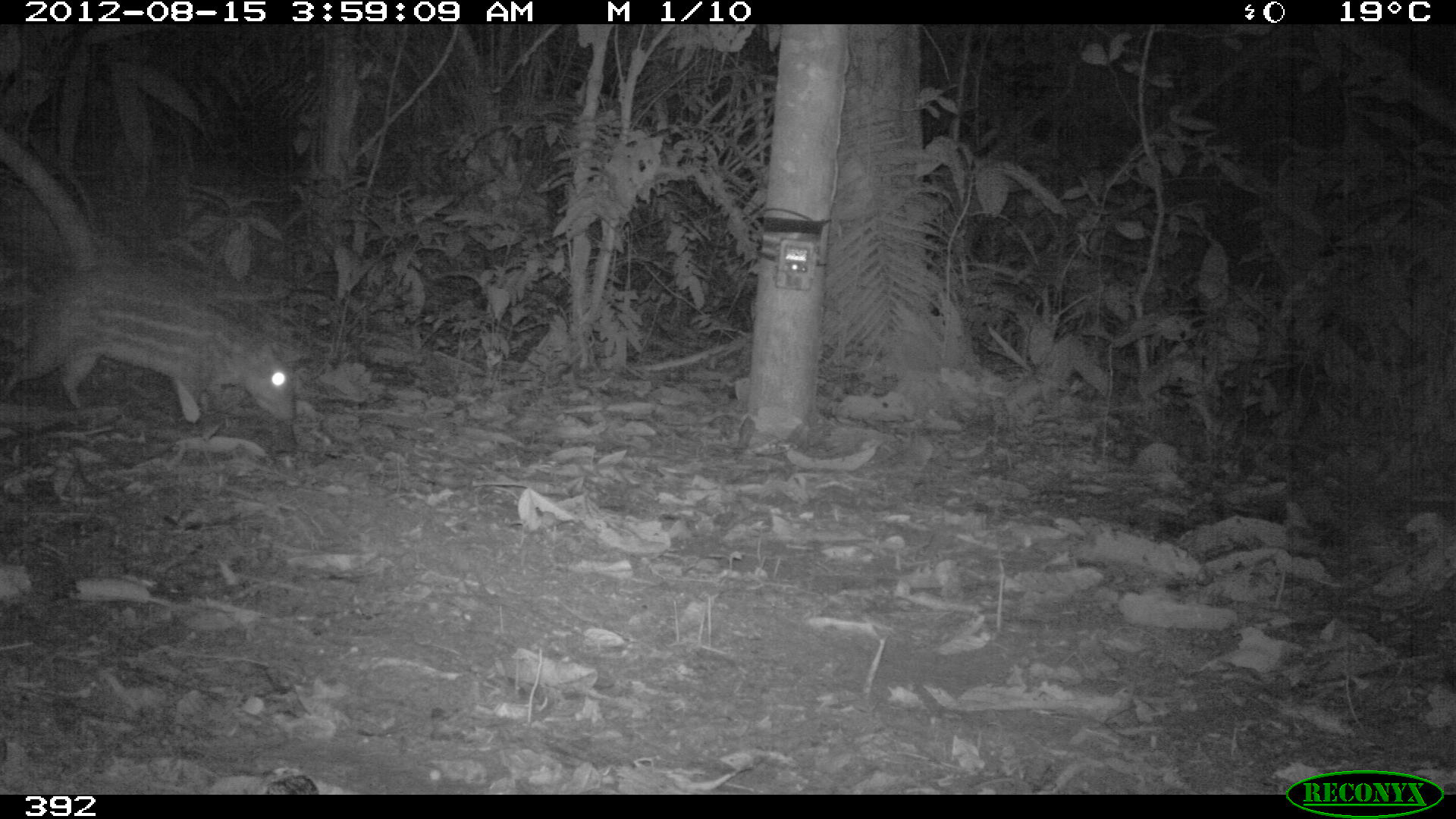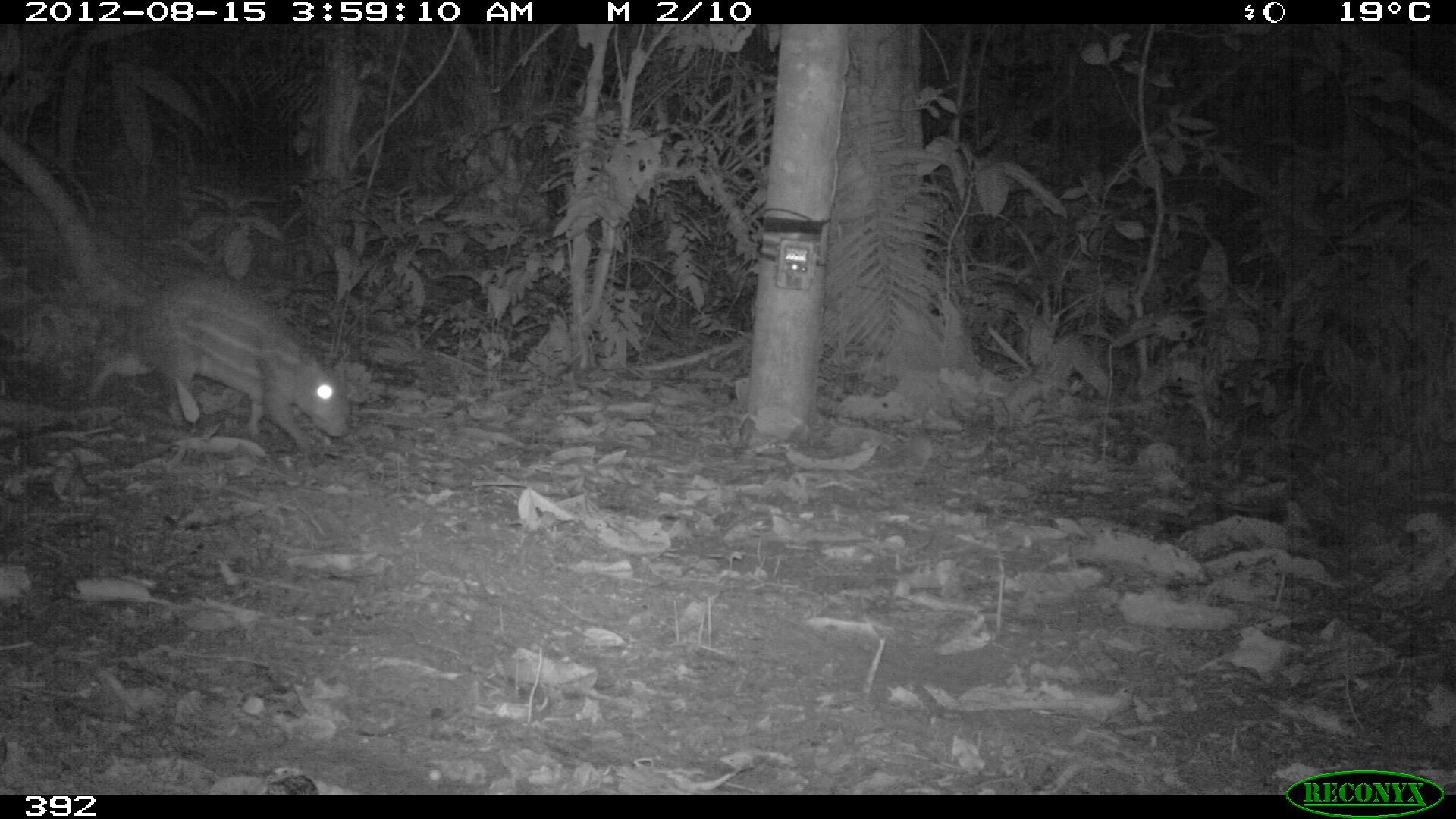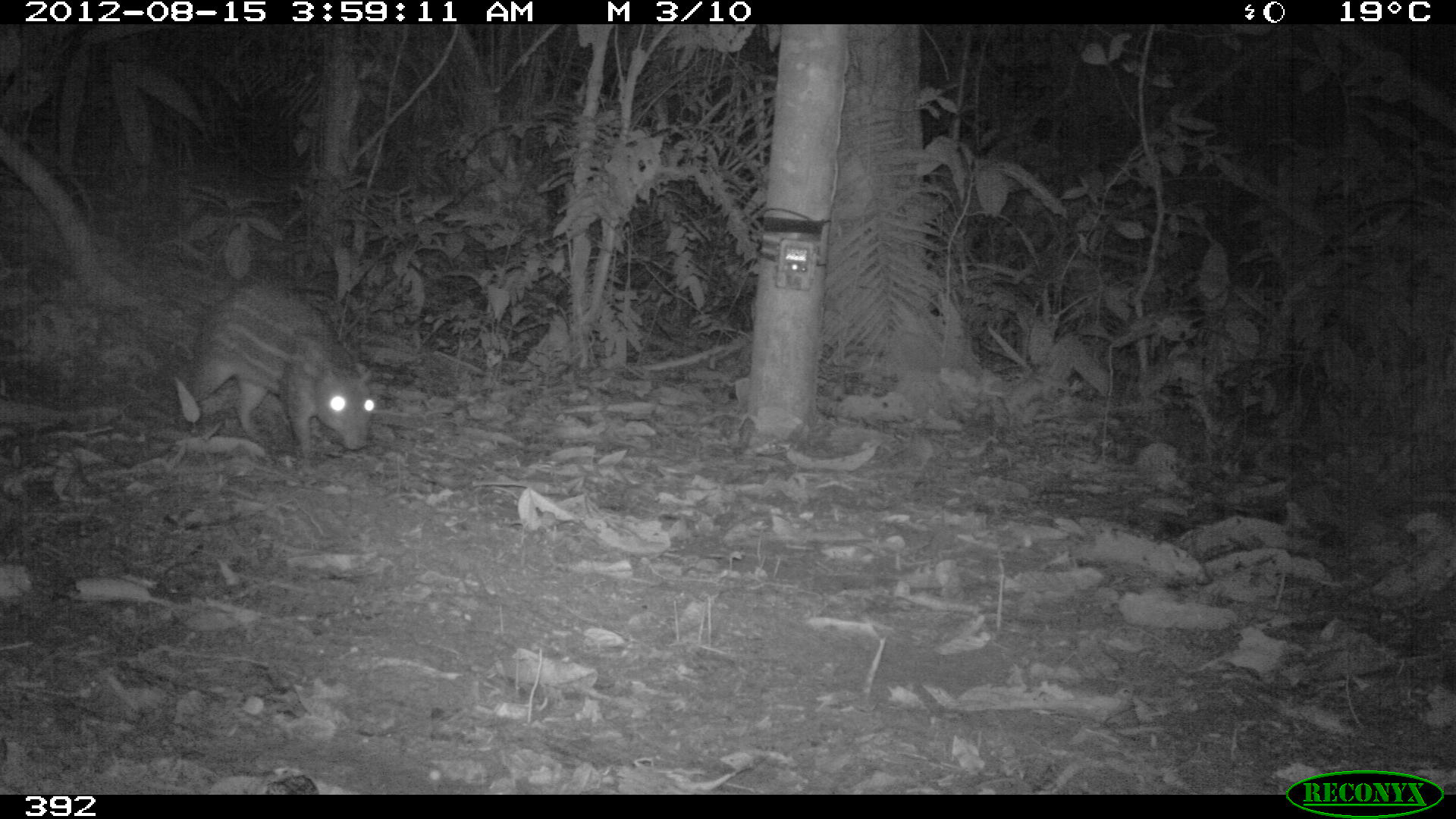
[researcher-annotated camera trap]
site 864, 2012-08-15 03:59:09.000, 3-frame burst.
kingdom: Animalia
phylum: Chordata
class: Mammalia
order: Rodentia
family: Cuniculidae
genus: Cuniculus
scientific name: Cuniculus paca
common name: spotted paca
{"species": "Cuniculus paca (spotted paca)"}